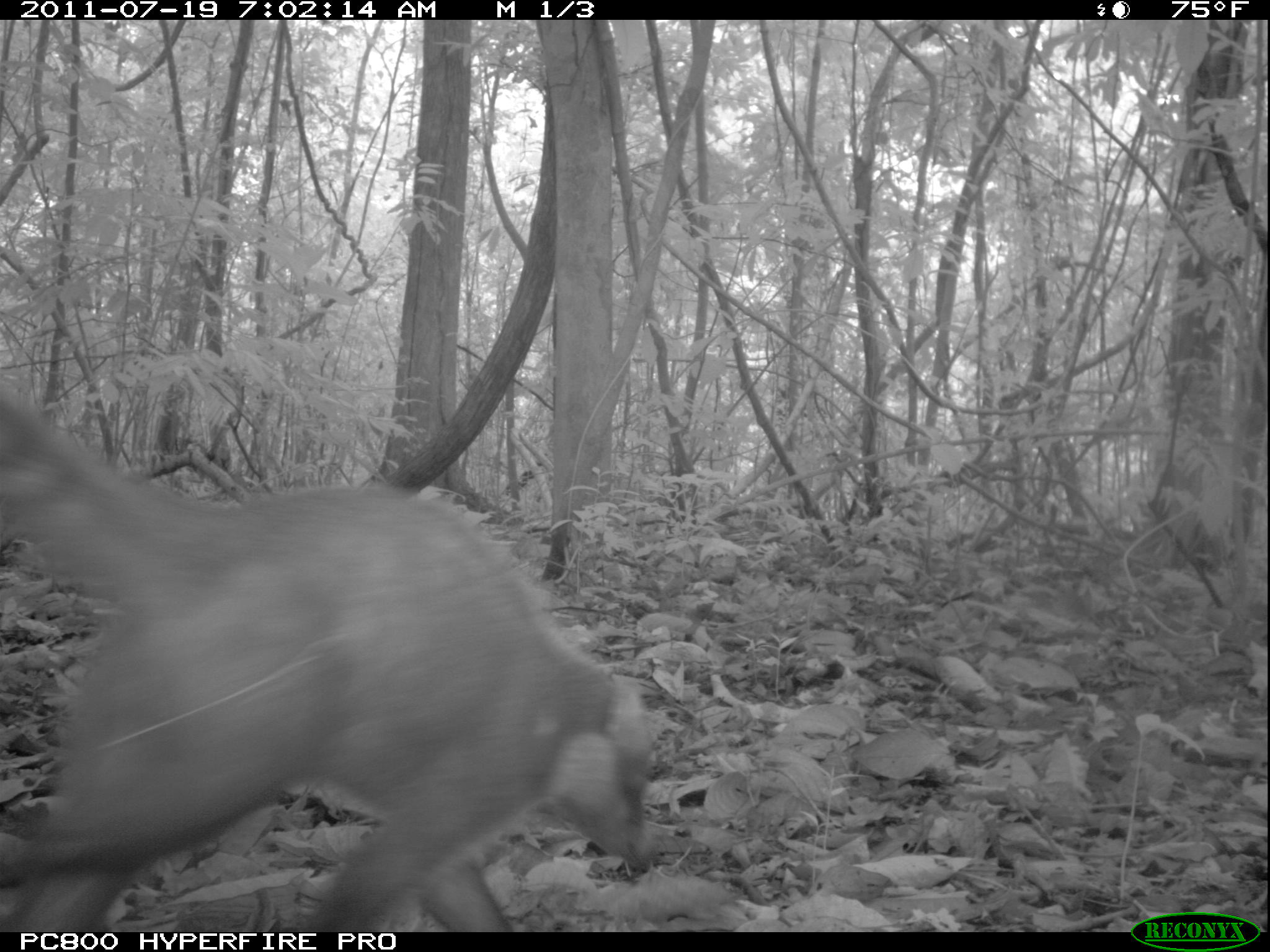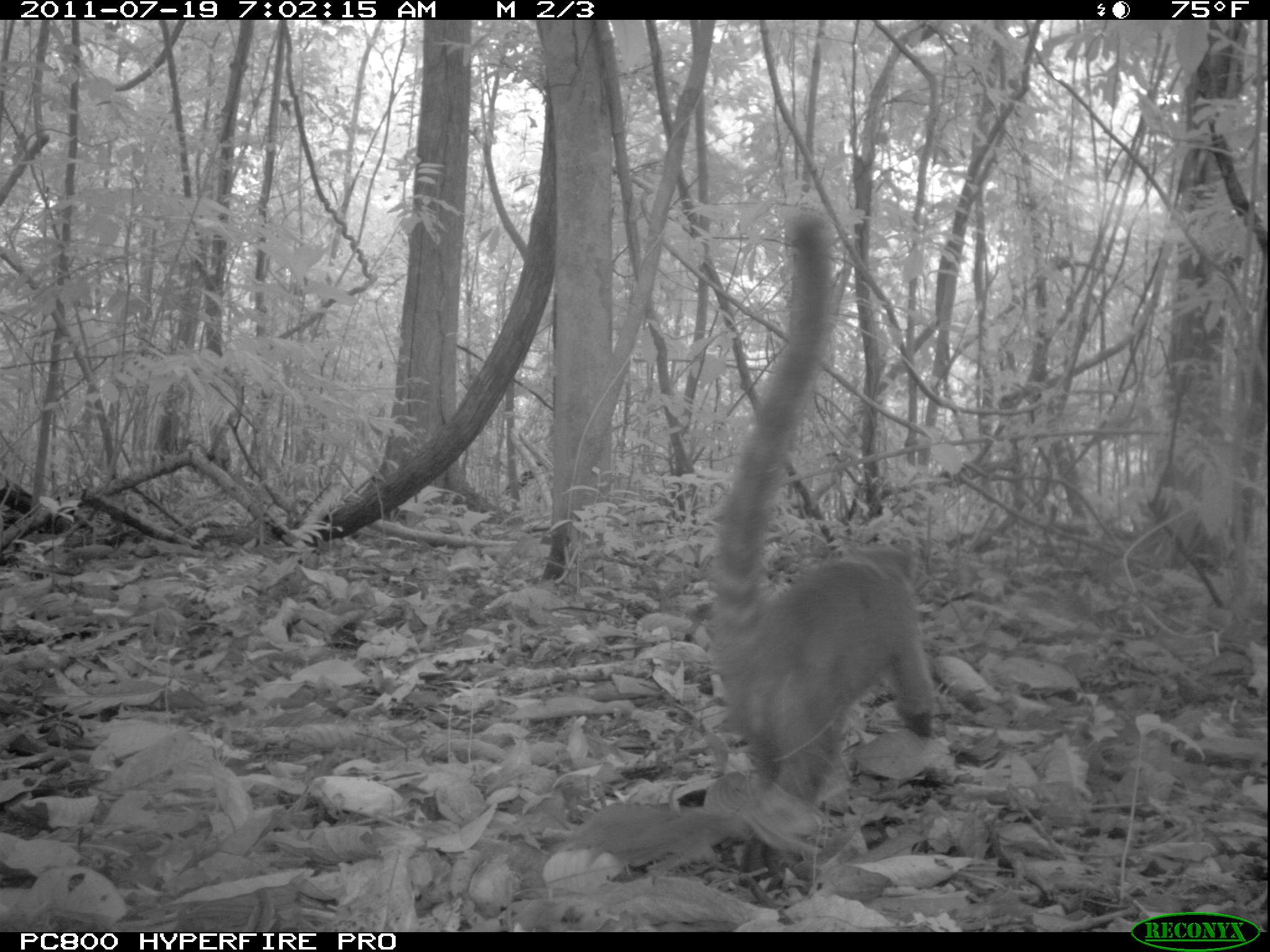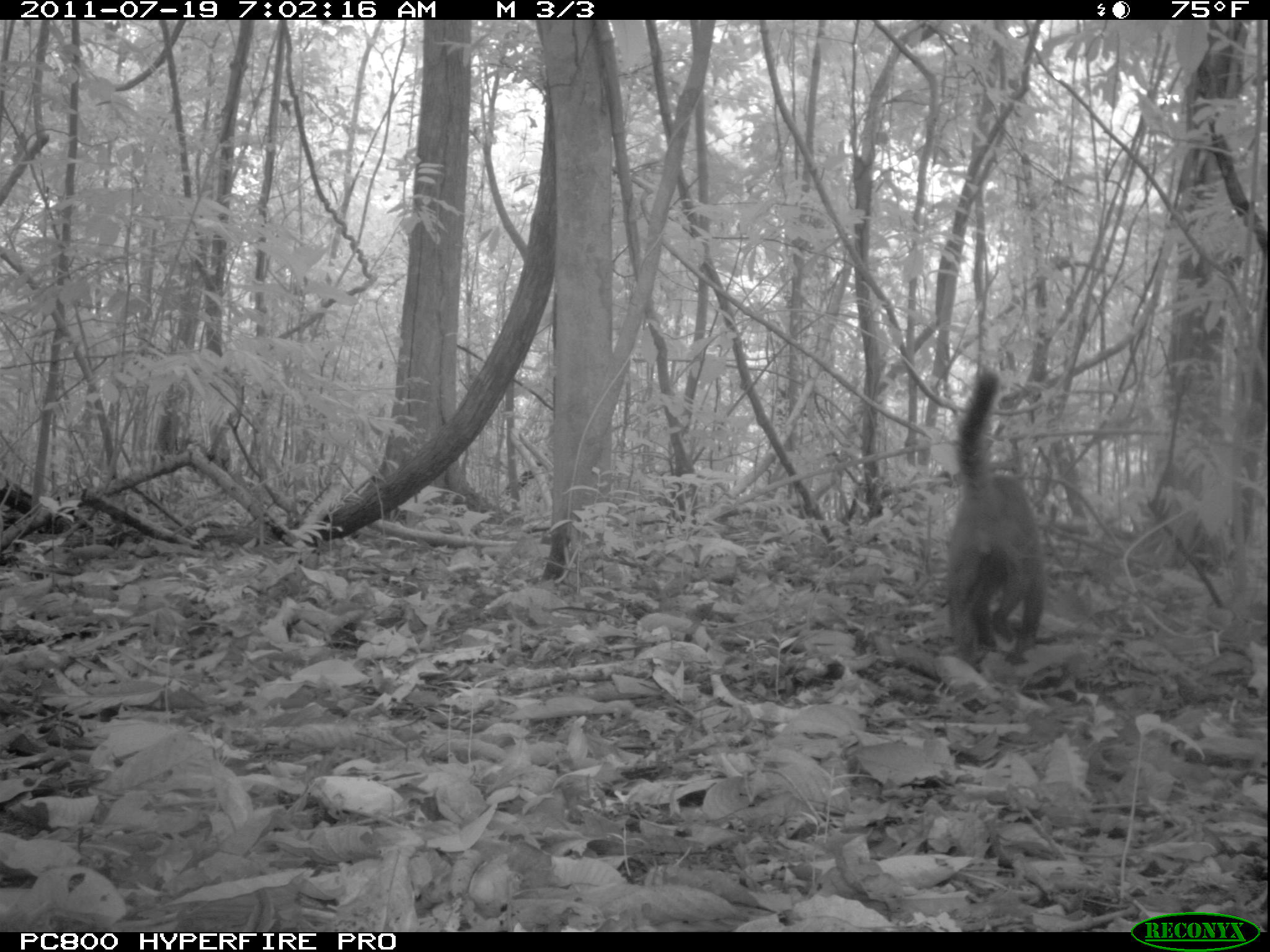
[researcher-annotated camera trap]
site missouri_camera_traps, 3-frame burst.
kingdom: Animalia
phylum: Chordata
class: Mammalia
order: Carnivora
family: Procyonidae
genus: Nasua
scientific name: Nasua narica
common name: white-nosed coati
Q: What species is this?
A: White-nosed coati (Nasua narica).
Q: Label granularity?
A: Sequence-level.